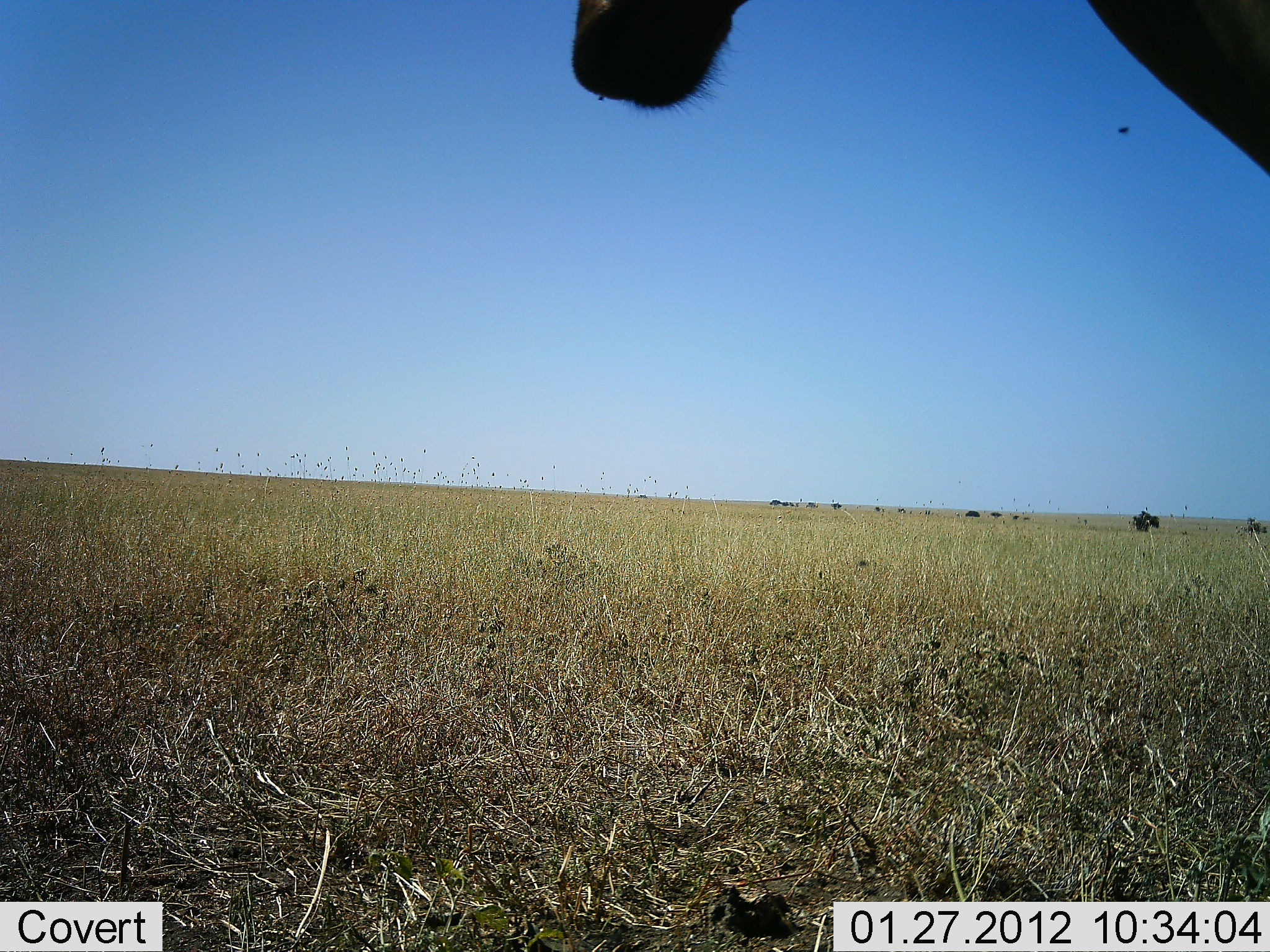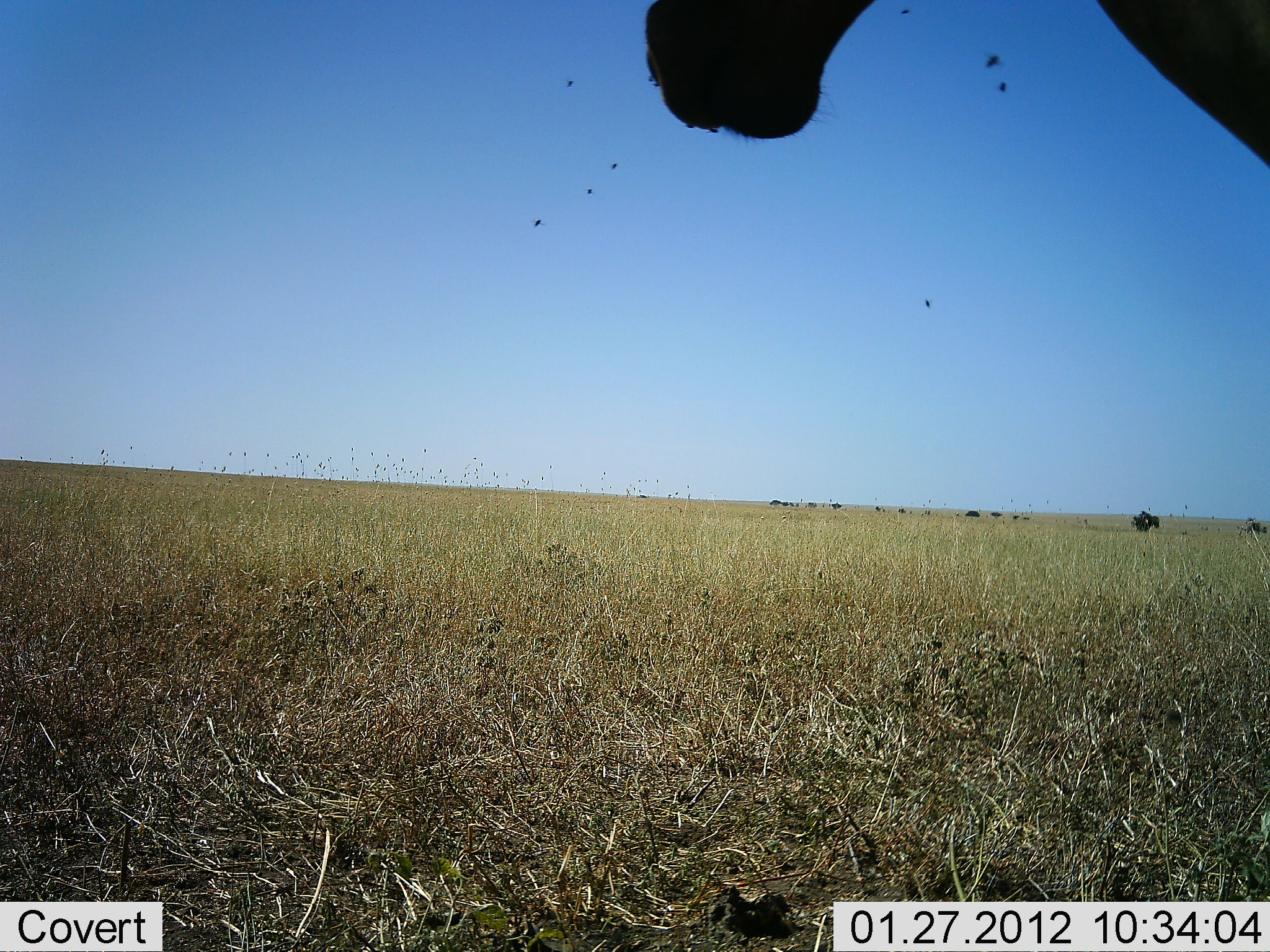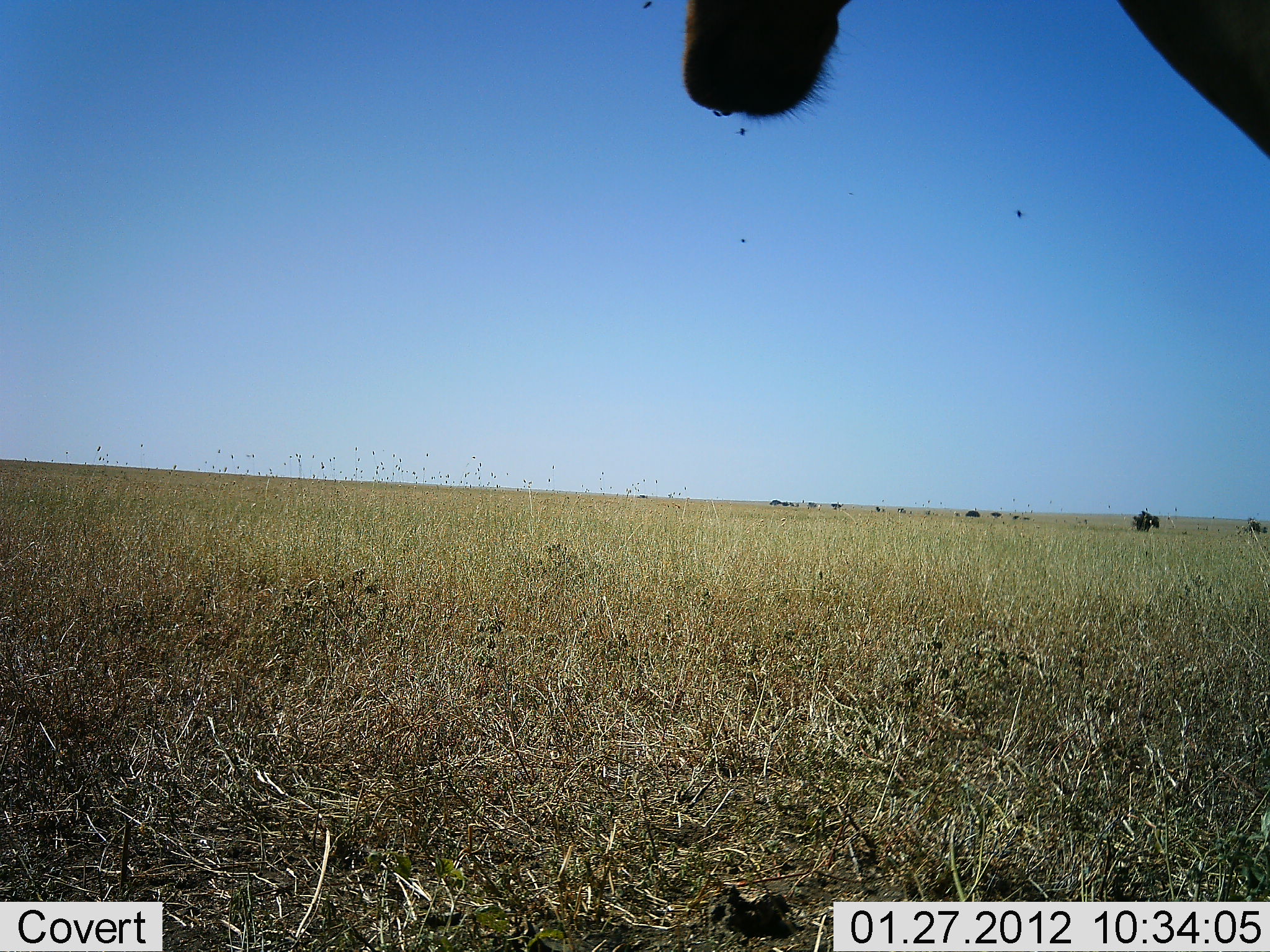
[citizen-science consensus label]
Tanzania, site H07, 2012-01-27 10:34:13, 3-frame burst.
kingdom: Animalia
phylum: Chordata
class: Mammalia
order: Artiodactyla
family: Bovidae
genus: Alcelaphus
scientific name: Alcelaphus buselaphus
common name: hartebeest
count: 1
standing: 100%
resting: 0%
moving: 0%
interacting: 0%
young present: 0%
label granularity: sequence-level